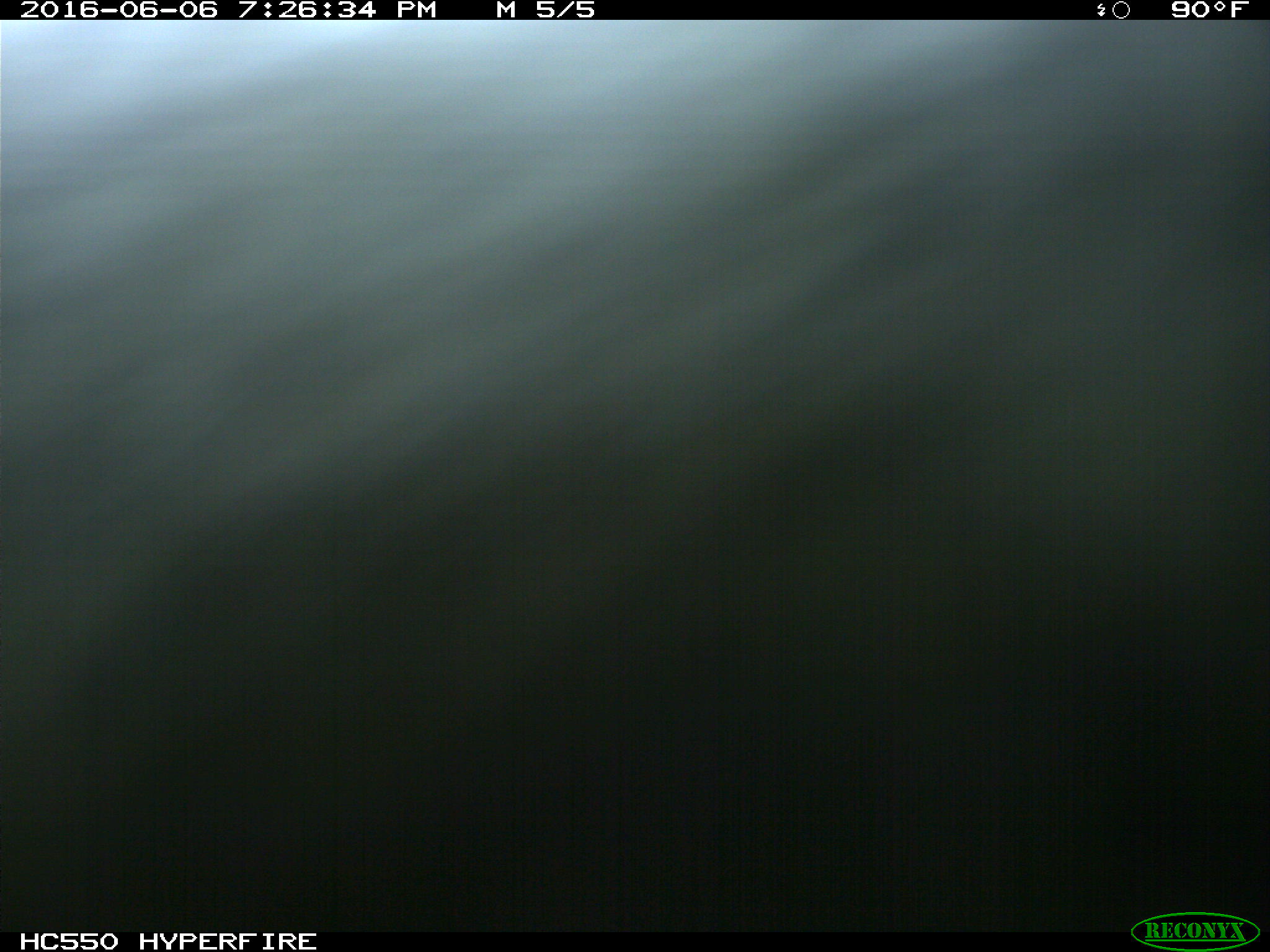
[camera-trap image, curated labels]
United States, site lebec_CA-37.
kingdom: Animalia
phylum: Chordata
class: Mammalia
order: Artiodactyla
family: Bovidae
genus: Bos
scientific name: Bos taurus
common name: domestic cow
Bos taurus (domestic cow).